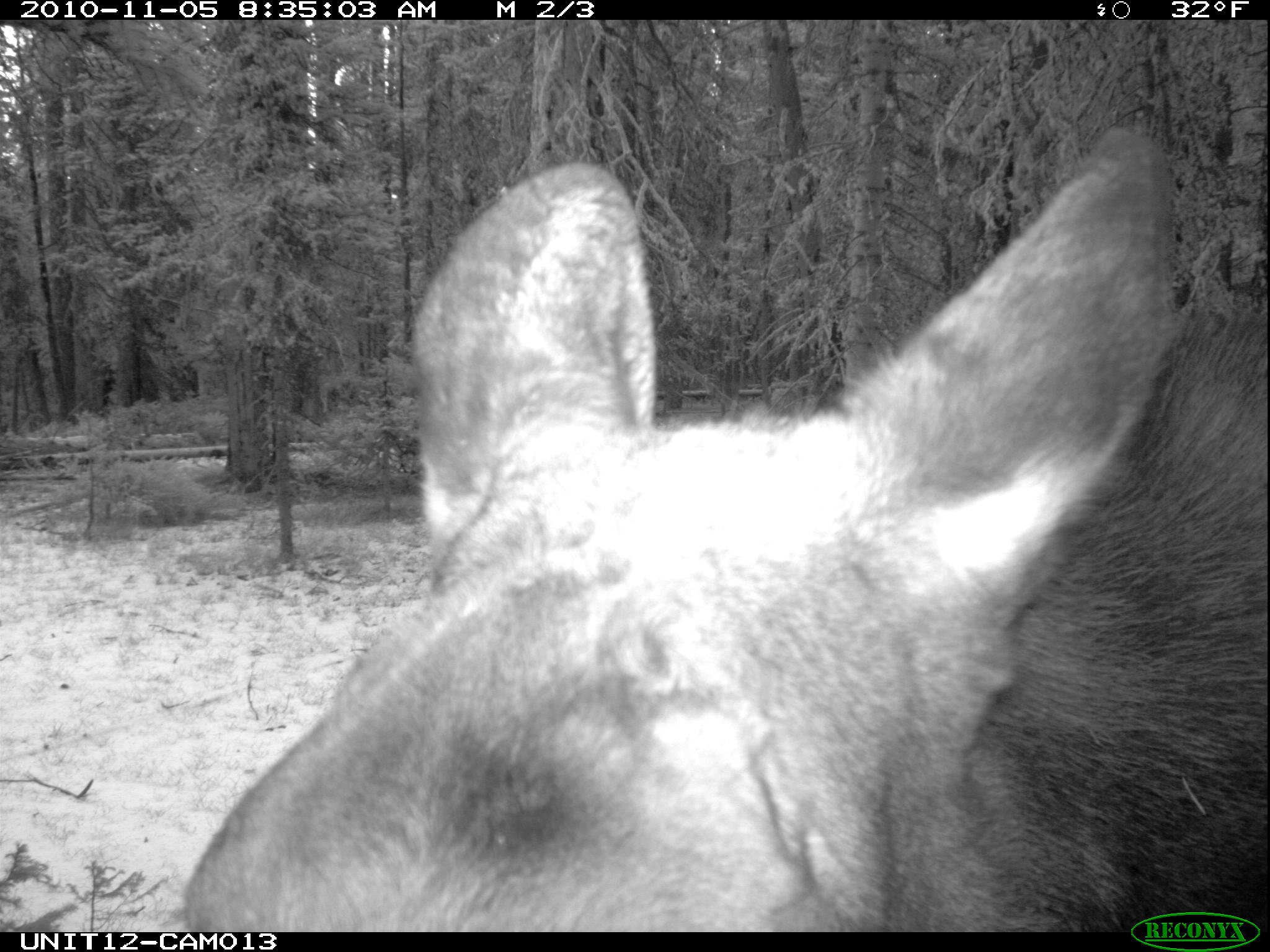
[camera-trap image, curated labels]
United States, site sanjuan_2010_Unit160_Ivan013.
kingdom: Animalia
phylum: Chordata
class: Mammalia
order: Artiodactyla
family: Cervidae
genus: Alces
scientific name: Alces alces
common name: moose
Alces alces (moose).